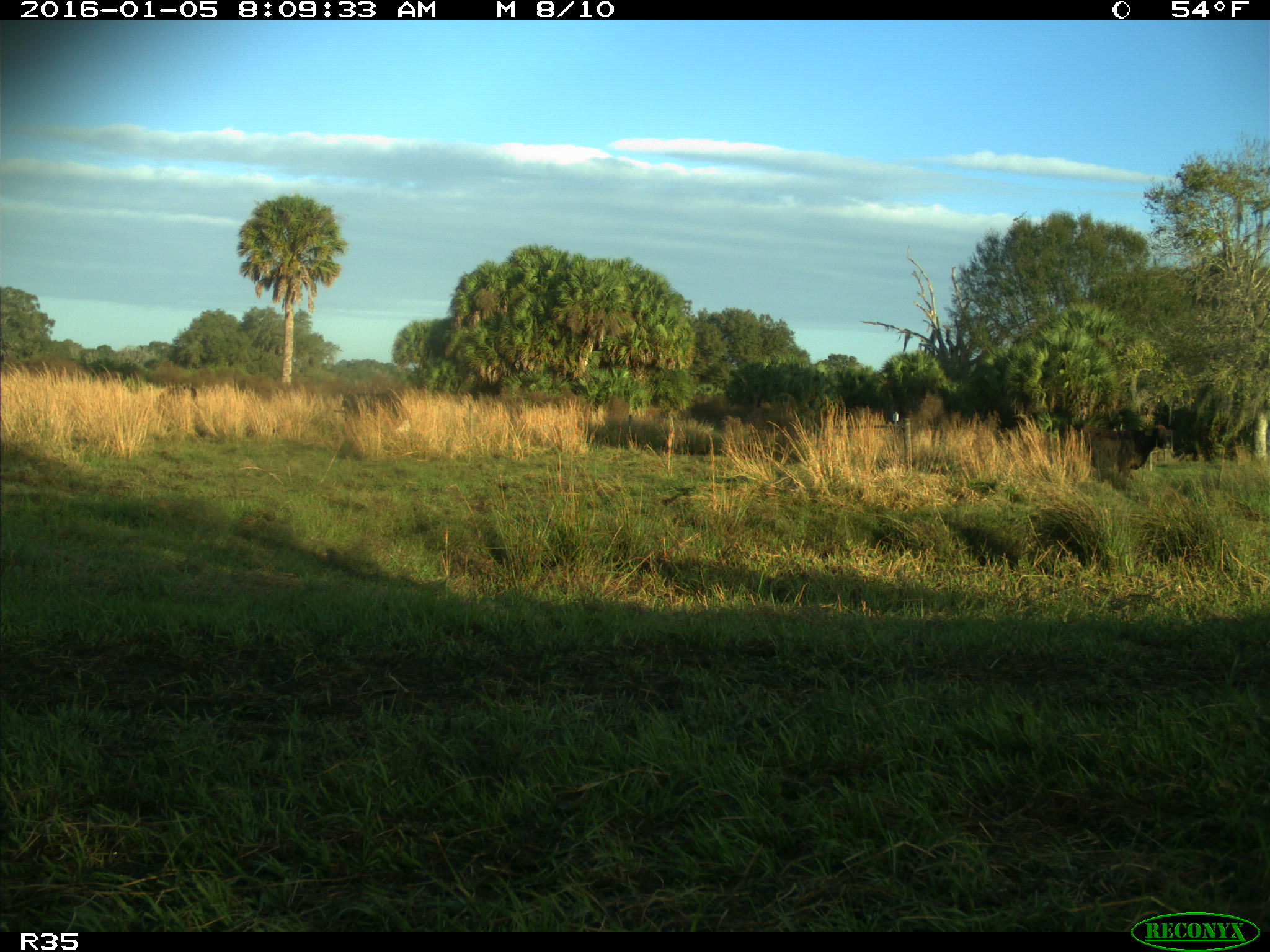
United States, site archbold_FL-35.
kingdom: Animalia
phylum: Chordata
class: Mammalia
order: Artiodactyla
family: Bovidae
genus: Bos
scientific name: Bos taurus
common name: domestic cow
Bos taurus (domestic cow).